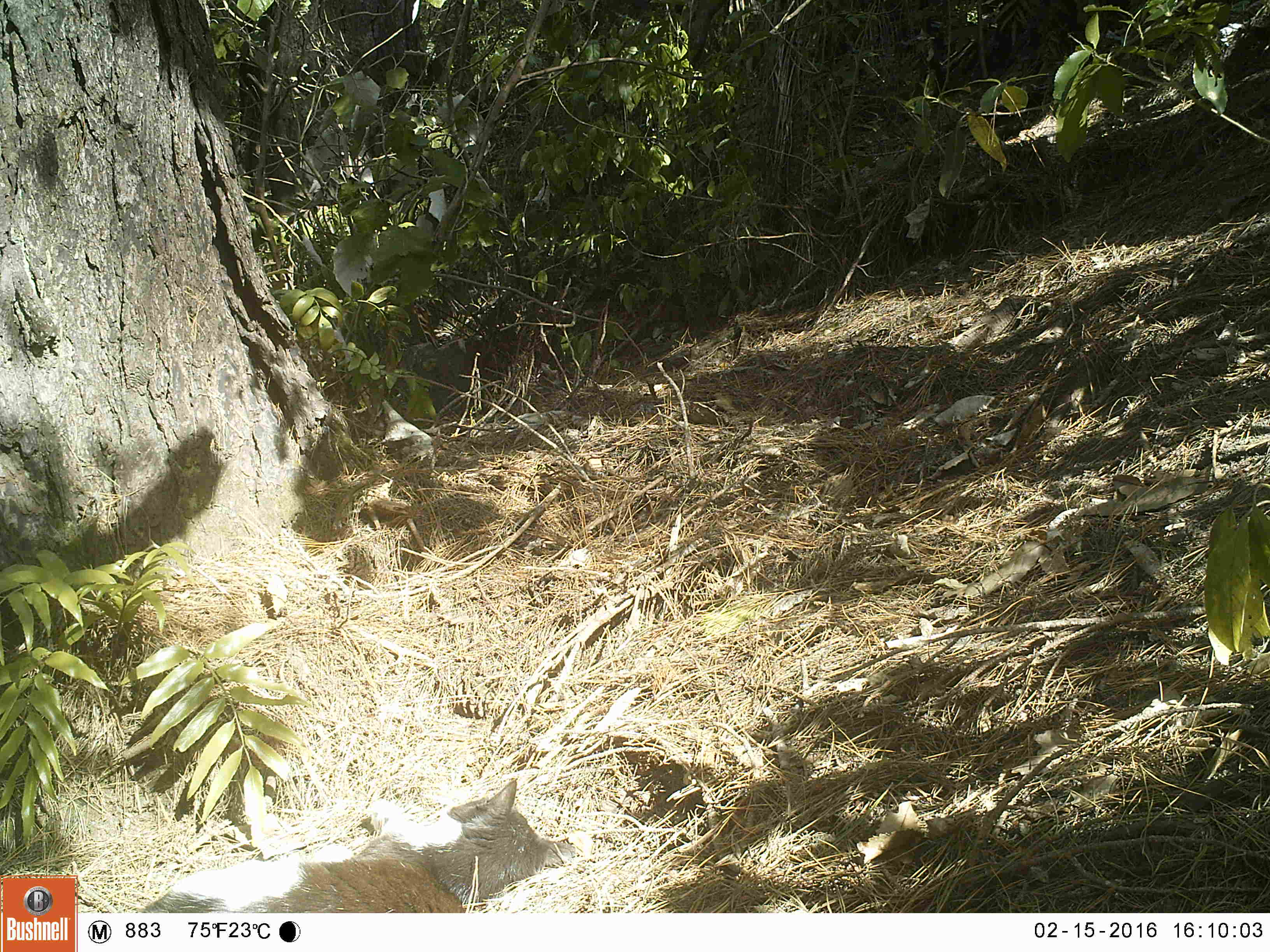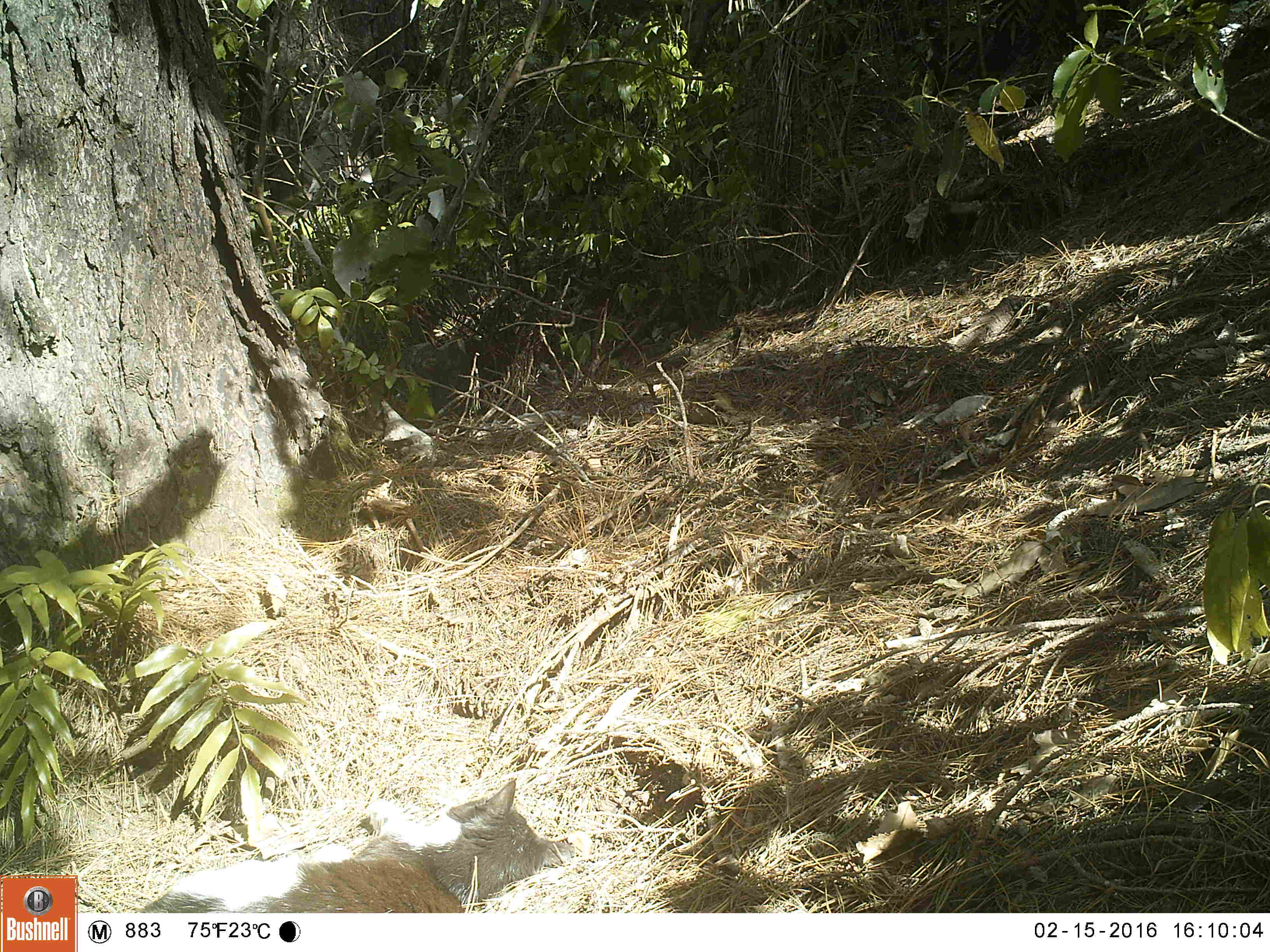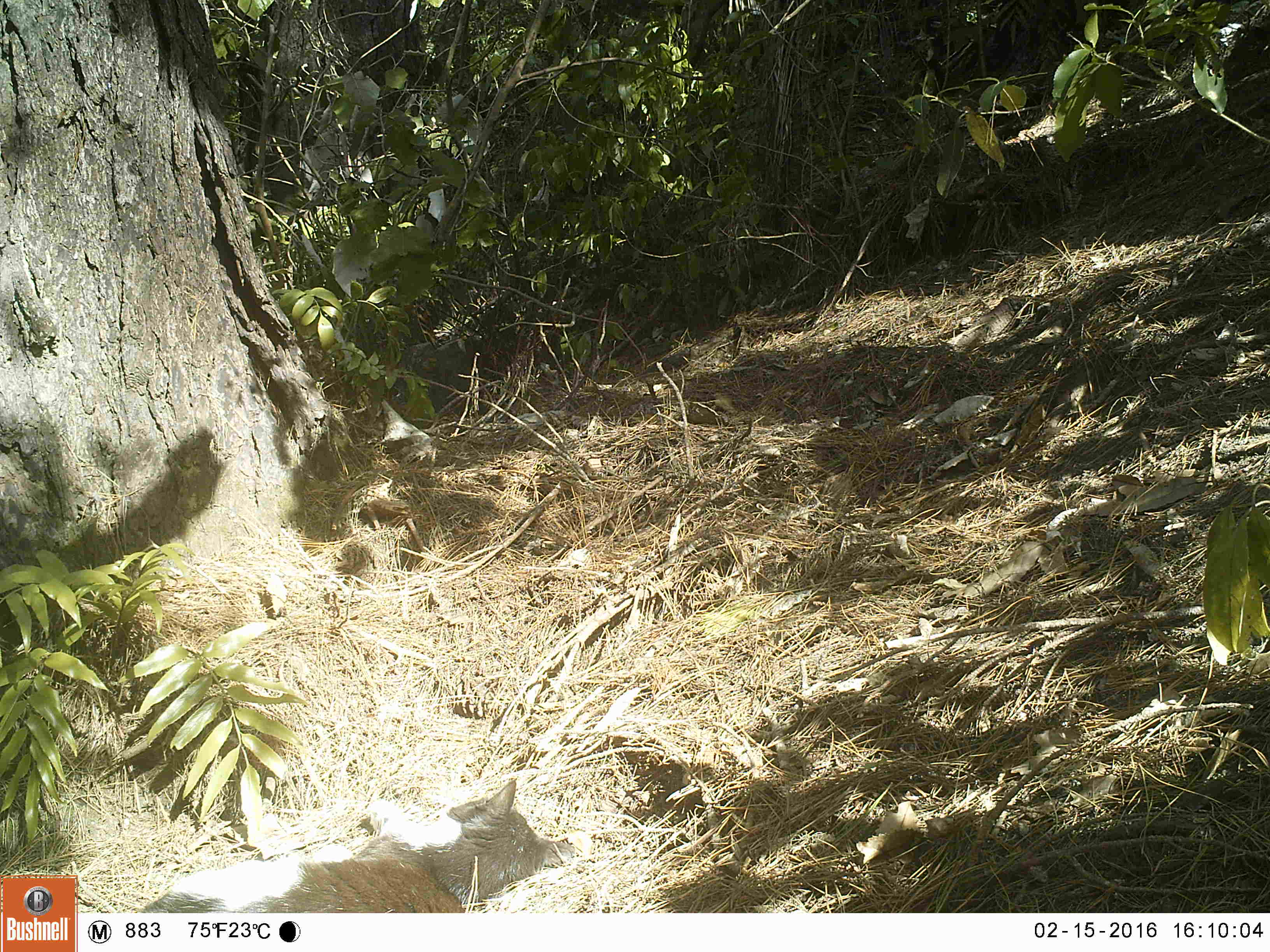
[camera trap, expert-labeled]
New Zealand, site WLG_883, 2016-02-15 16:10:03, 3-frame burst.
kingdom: Animalia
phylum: Chordata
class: Mammalia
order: Carnivora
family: Felidae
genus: Felis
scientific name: Felis catus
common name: domestic cat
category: cat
Cat (domestic cat) (Felis catus).